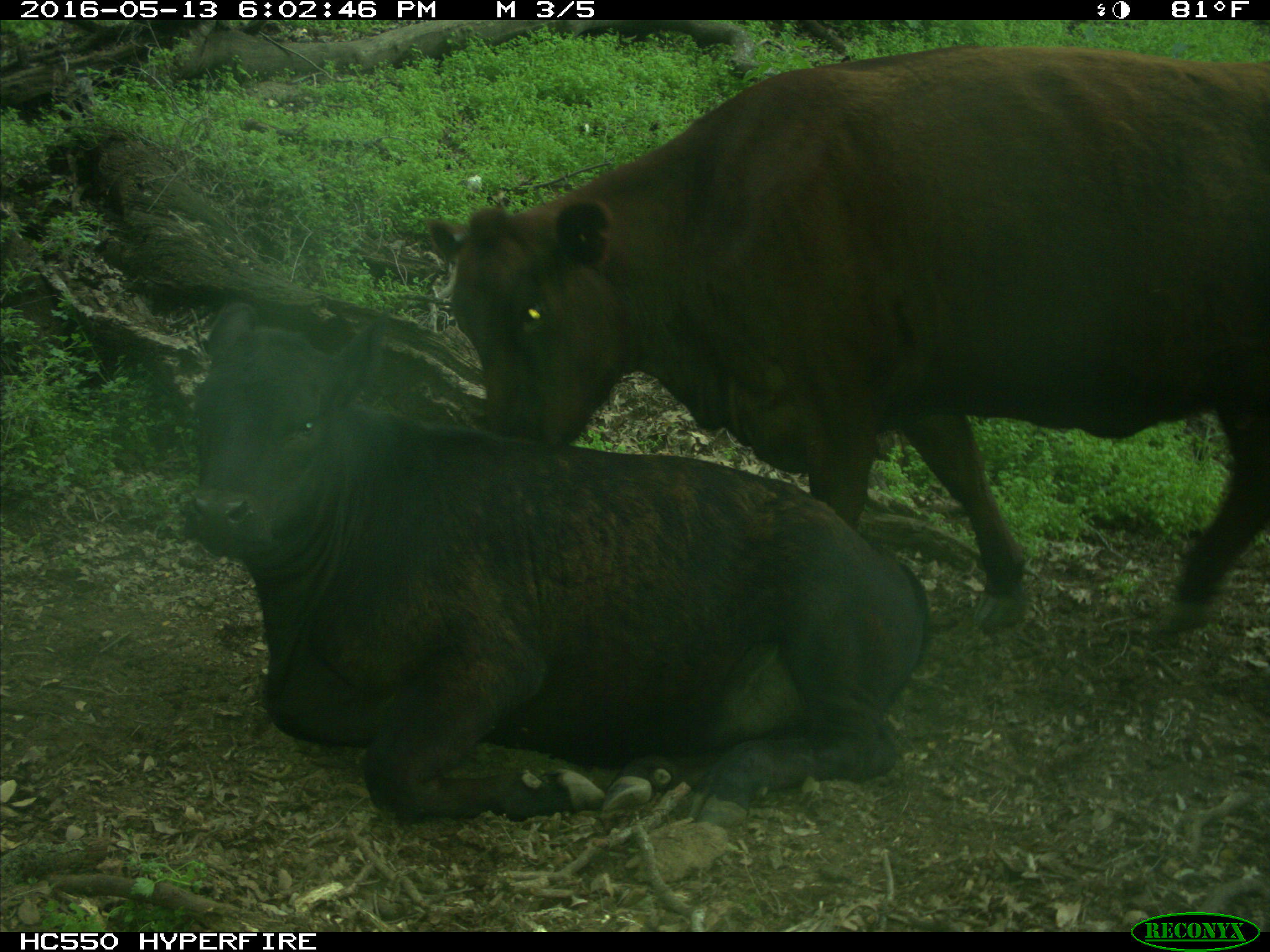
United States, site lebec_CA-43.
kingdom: Animalia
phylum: Chordata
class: Mammalia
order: Artiodactyla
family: Bovidae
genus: Bos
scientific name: Bos taurus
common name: domestic cow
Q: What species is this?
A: Bos taurus (domestic cow).